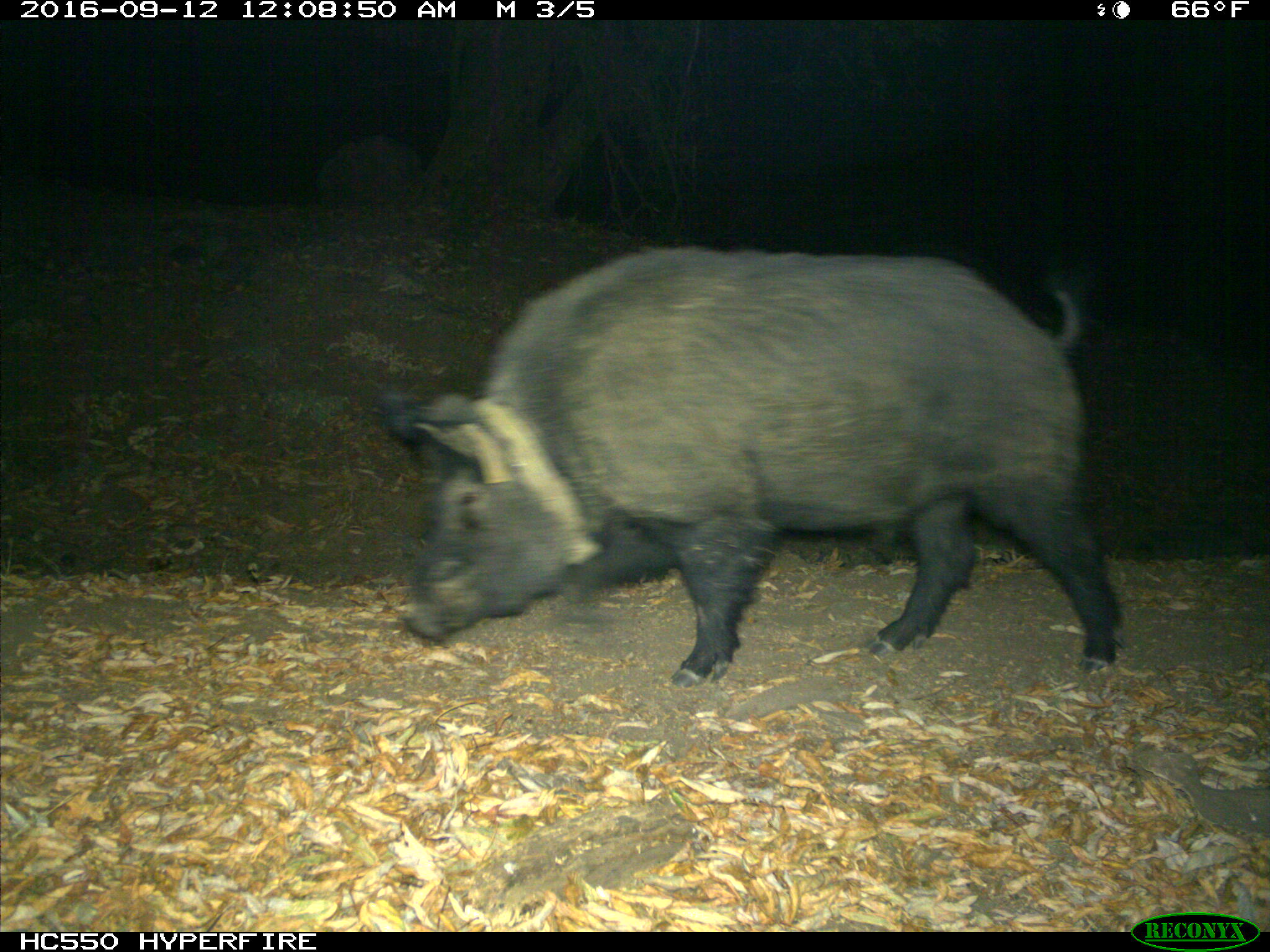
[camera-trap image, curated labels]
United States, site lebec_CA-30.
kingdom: Animalia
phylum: Chordata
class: Mammalia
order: Artiodactyla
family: Suidae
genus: Sus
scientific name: Sus scrofa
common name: wild boar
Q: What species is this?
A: Sus scrofa (wild boar).